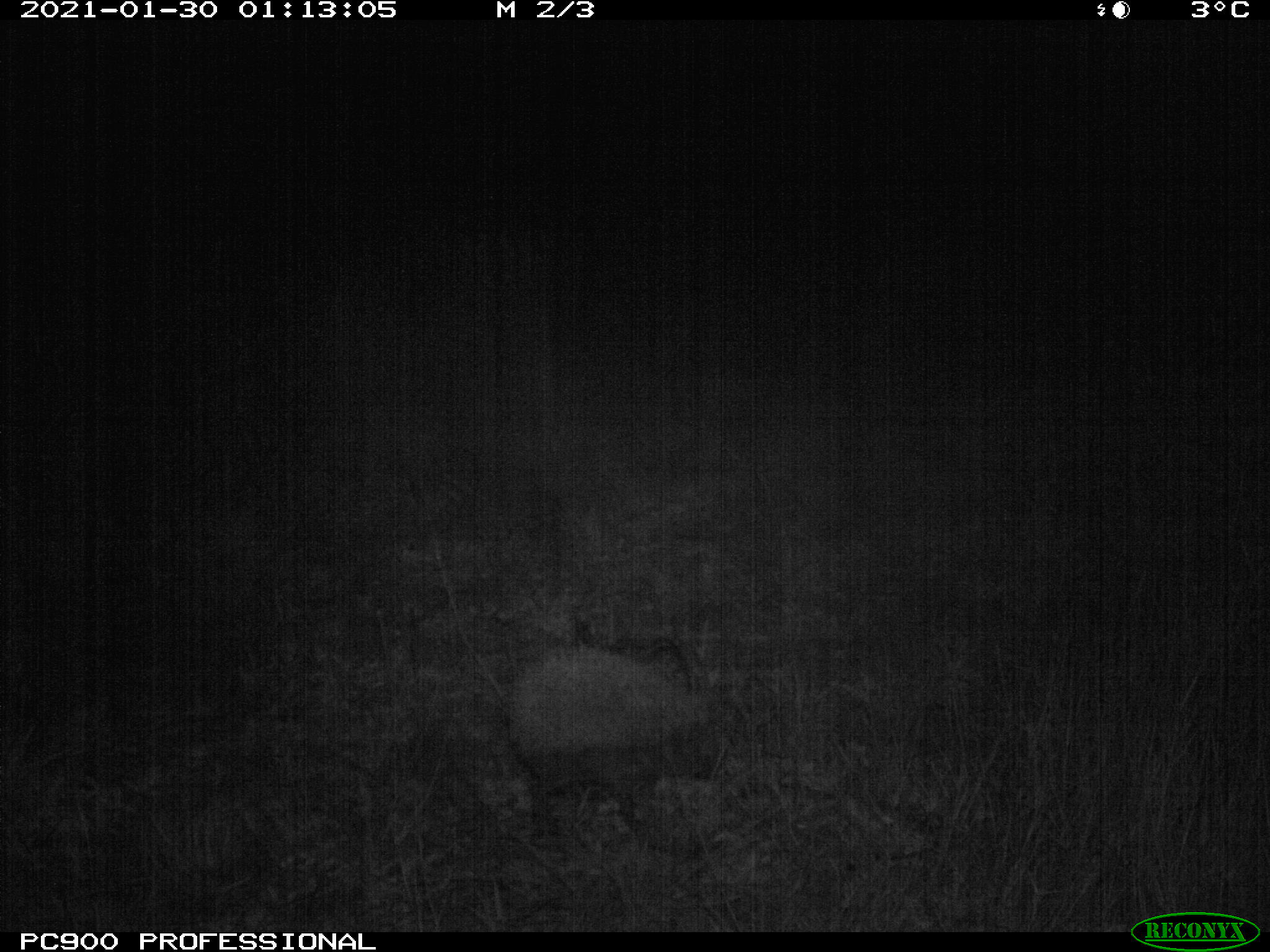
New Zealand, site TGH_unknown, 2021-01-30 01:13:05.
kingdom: Animalia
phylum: Chordata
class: Mammalia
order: Eulipotyphla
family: Erinaceidae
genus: Erinaceus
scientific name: Erinaceus europaeus europaeus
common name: european hedgehog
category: hedgehog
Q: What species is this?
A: Hedgehog (european hedgehog) (Erinaceus europaeus europaeus).